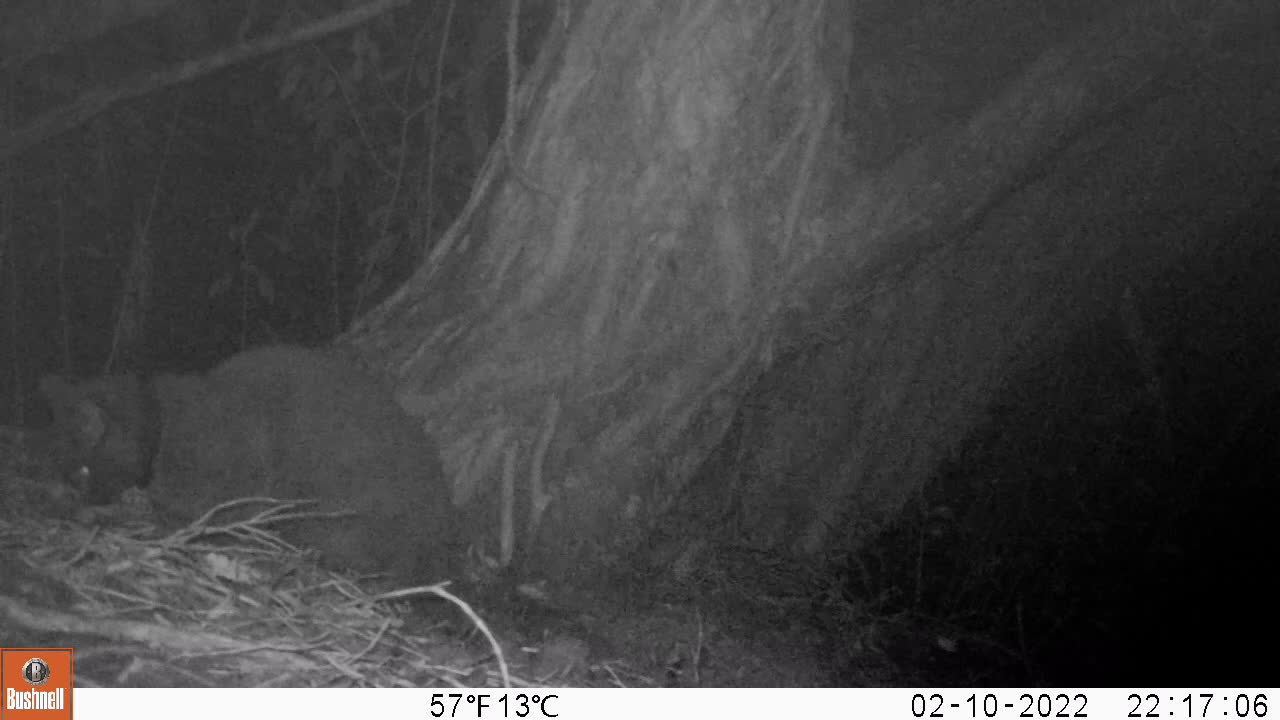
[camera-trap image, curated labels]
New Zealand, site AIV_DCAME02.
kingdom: Animalia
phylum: Chordata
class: Mammalia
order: Carnivora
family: Felidae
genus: Felis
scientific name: Felis catus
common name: domestic cat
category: cat